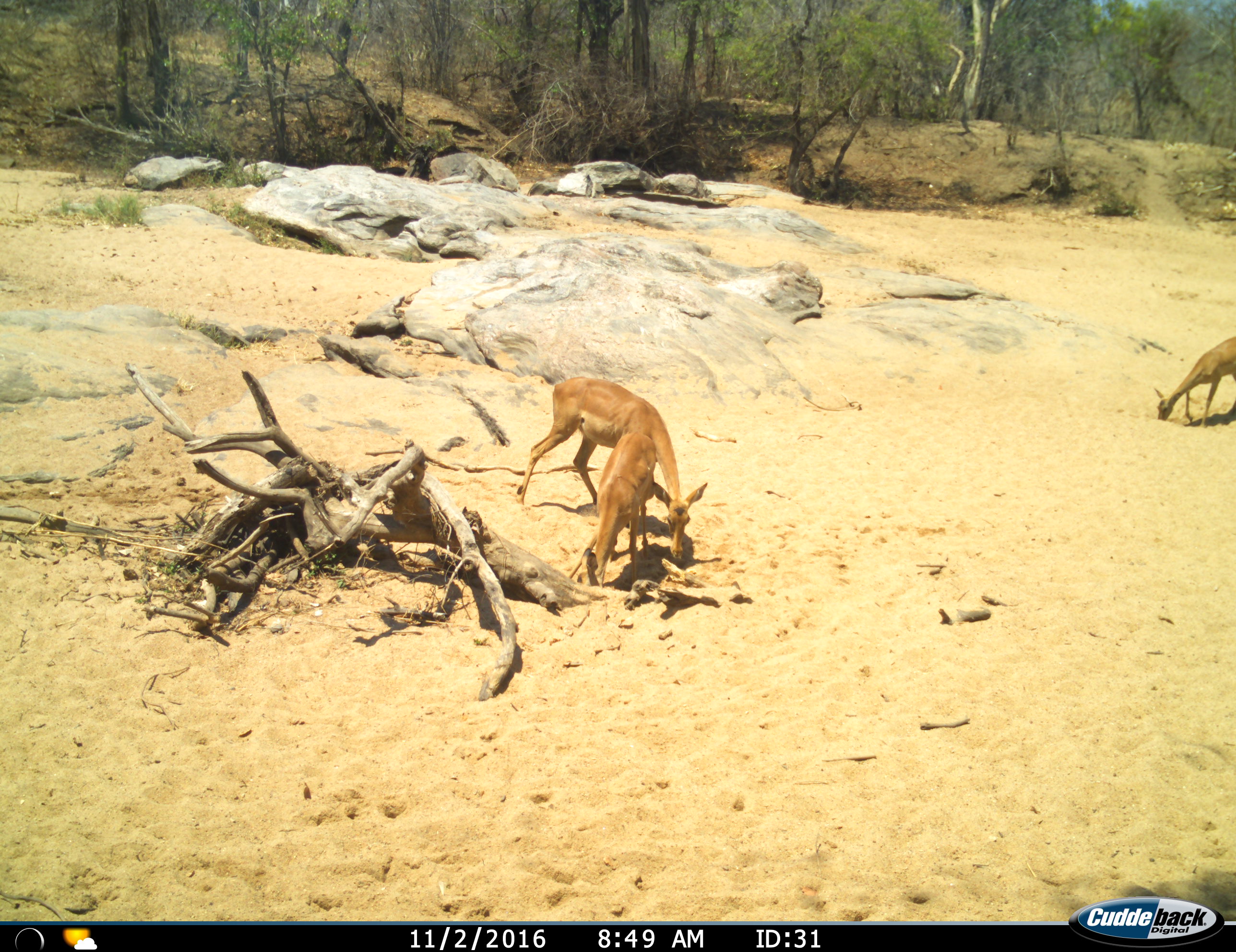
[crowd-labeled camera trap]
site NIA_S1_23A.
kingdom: Animalia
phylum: Chordata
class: Mammalia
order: Artiodactyla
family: Bovidae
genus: Aepyceros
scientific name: Aepyceros melampus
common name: impala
Impala (Aepyceros melampus), count 3. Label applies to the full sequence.